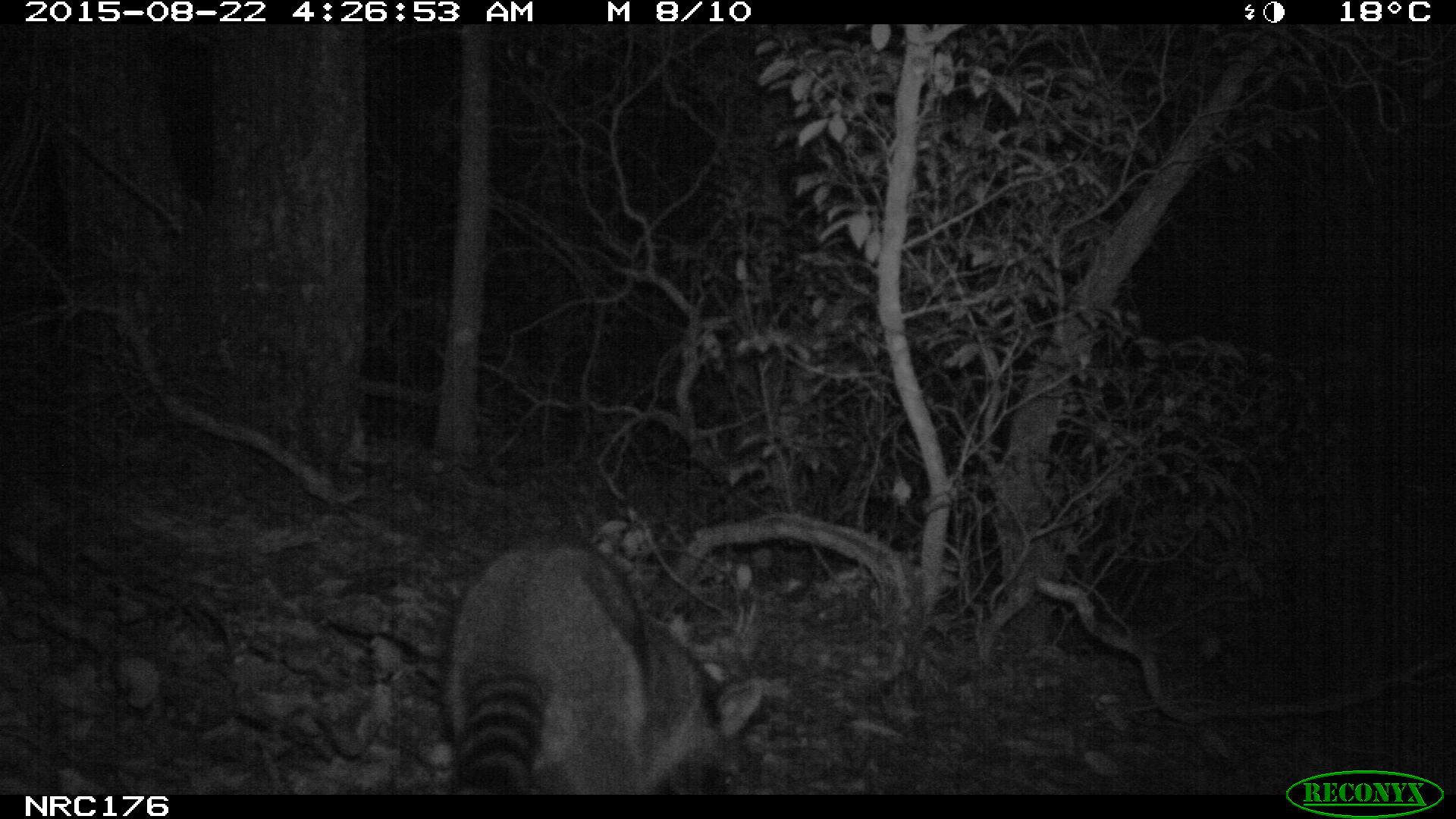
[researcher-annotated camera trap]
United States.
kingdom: Animalia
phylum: Chordata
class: Mammalia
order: Carnivora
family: Procyonidae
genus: Procyon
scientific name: Procyon lotor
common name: northern raccoon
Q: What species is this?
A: Northern Raccoon (Procyon lotor).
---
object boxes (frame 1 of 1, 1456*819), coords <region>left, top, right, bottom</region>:
Northern Raccoon: <region>434, 523, 775, 804</region>